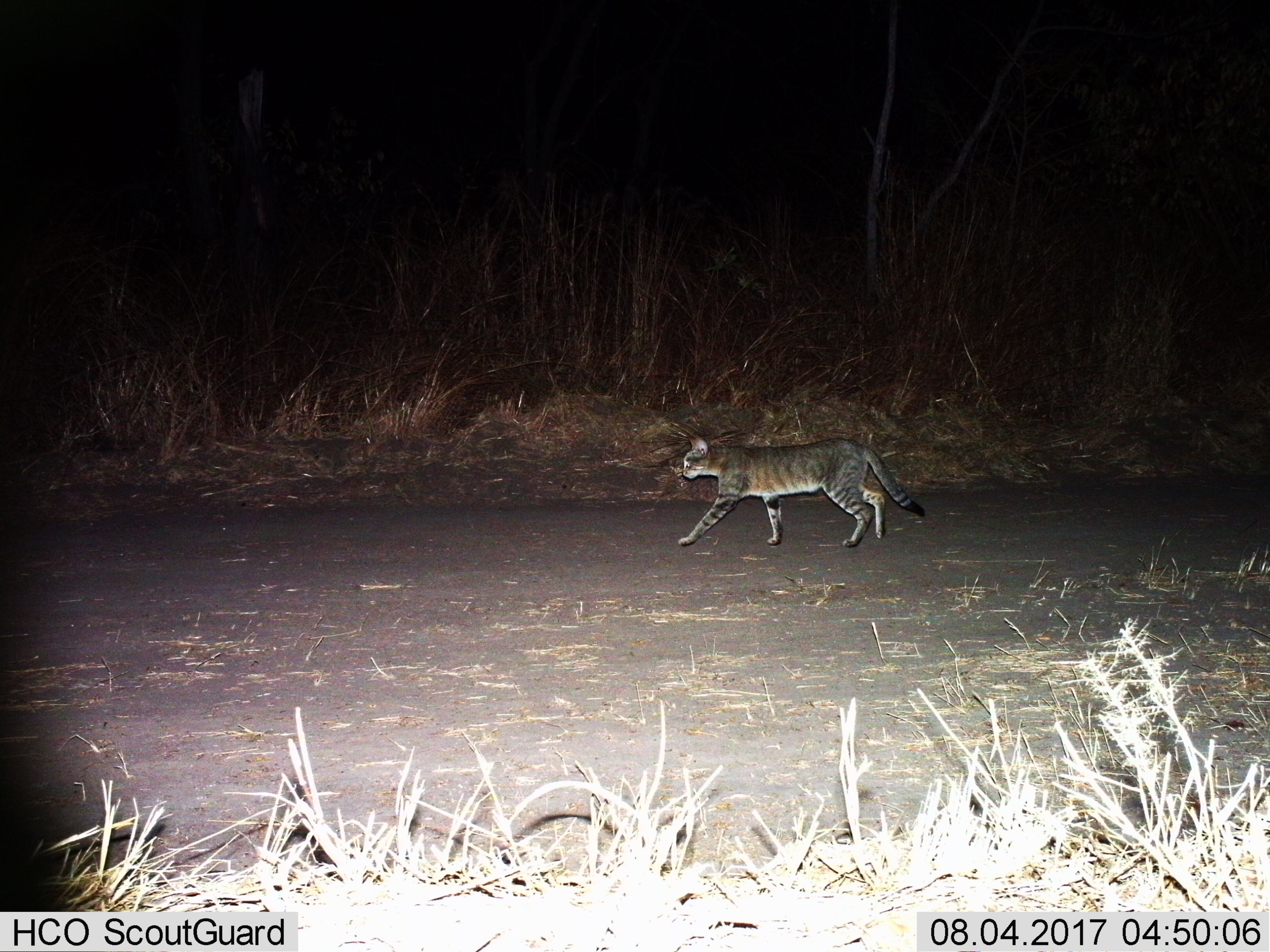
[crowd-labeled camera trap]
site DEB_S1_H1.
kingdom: Animalia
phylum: Chordata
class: Mammalia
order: Carnivora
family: Felidae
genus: Felis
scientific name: Felis lybica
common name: african wild cat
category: africanwildcat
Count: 1.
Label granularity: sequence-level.